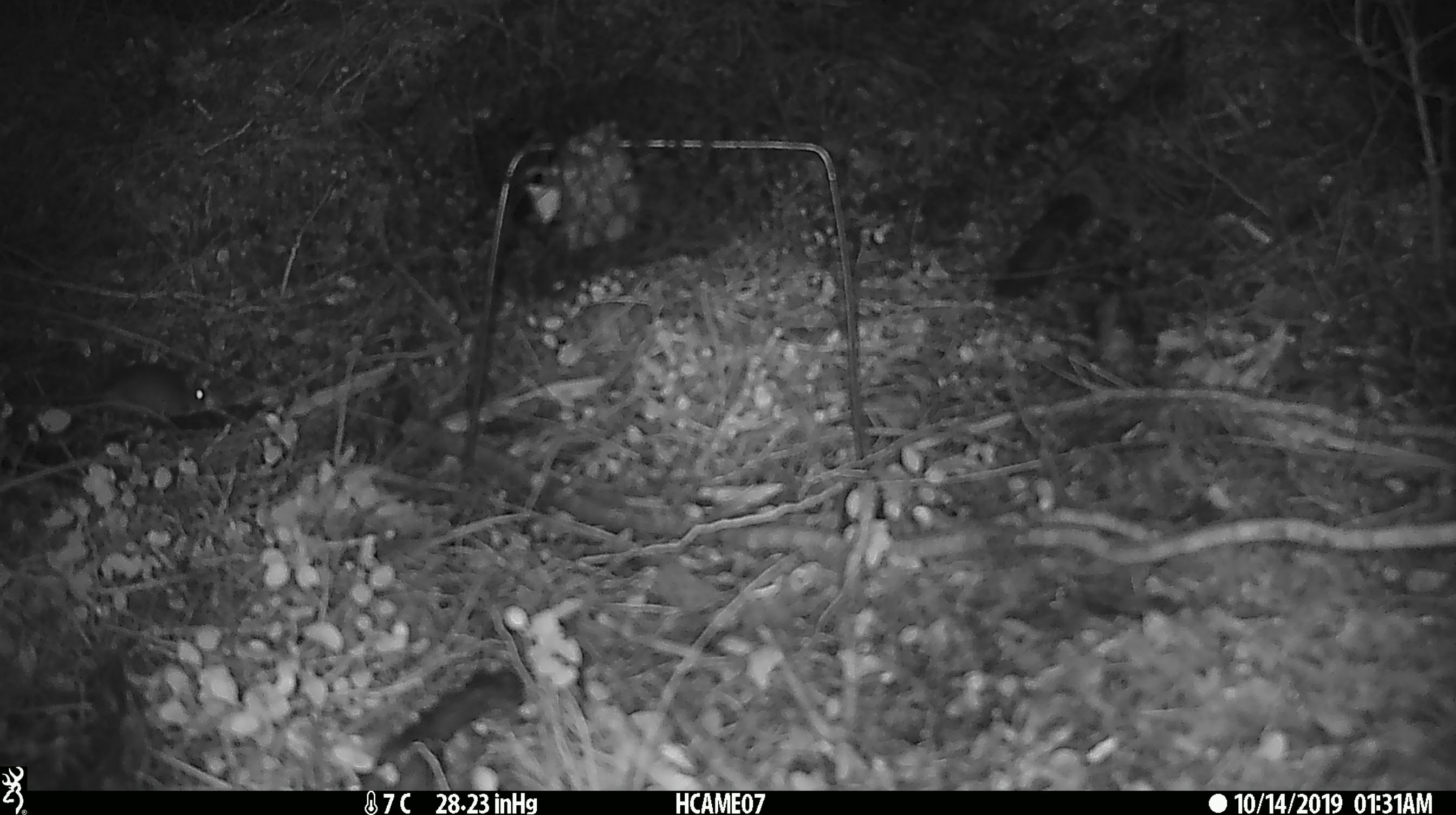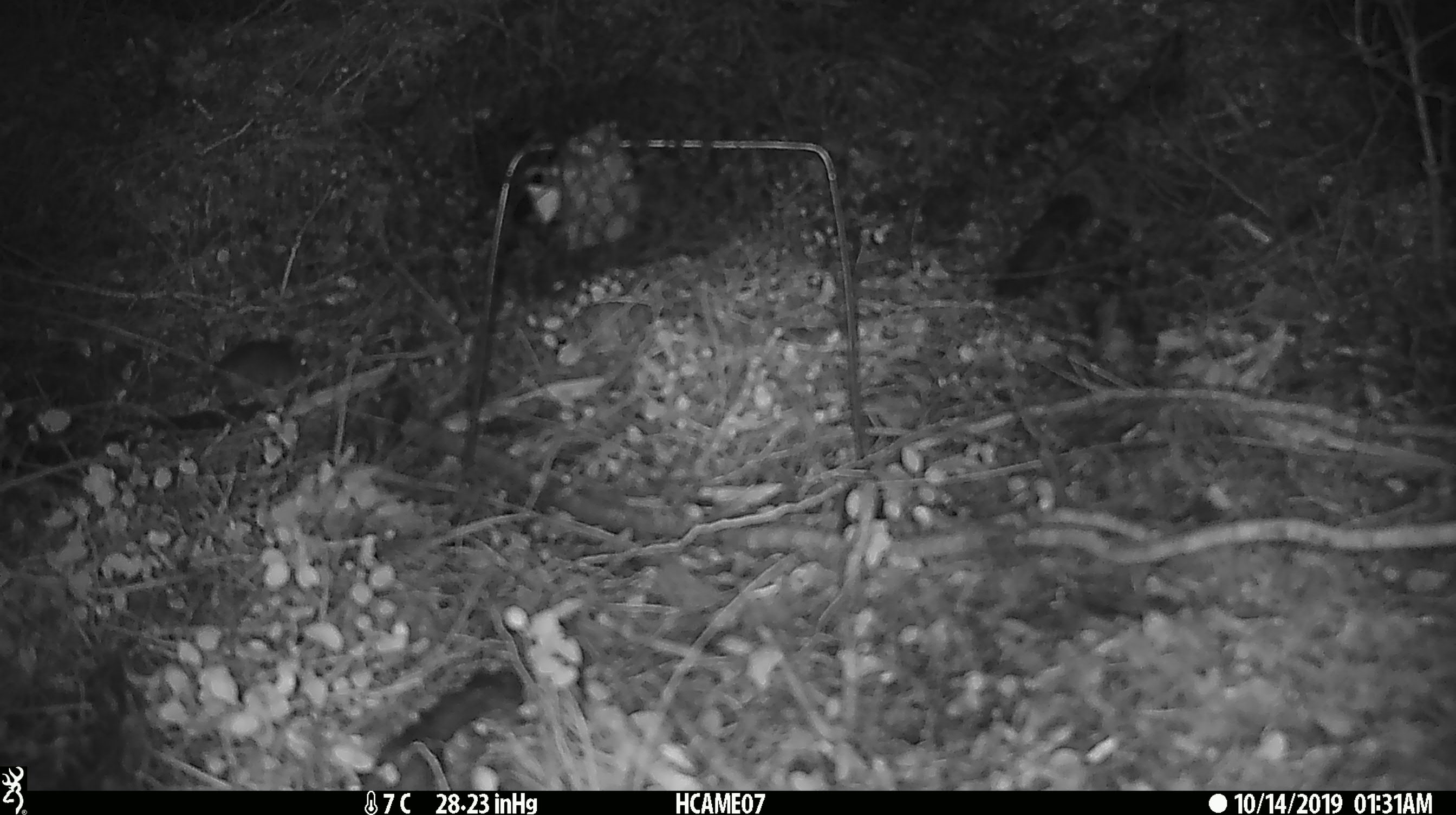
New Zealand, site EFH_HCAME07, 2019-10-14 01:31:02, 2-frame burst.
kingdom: Animalia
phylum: Chordata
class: Mammalia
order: Rodentia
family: Muridae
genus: Mus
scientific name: Mus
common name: mouse